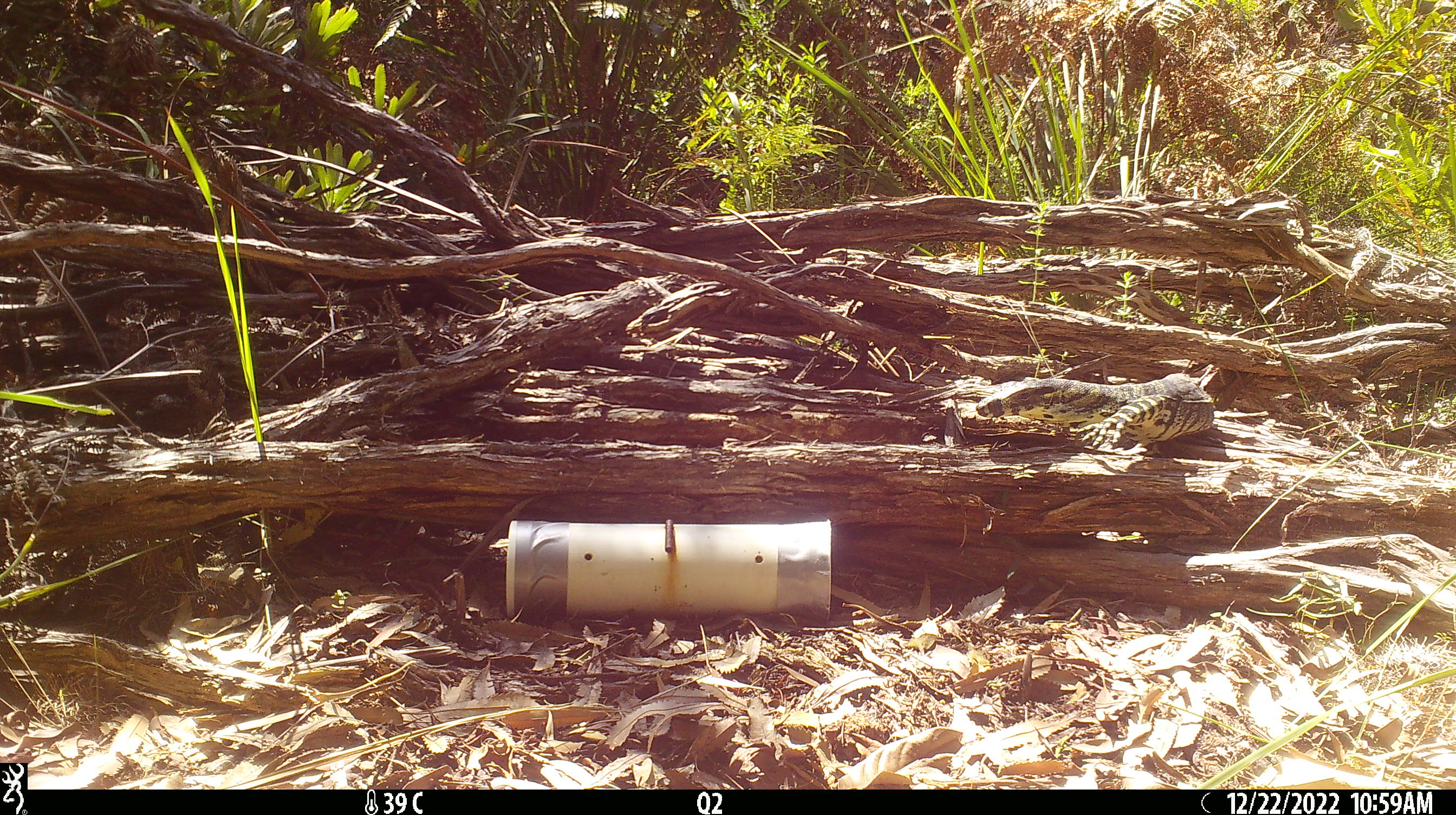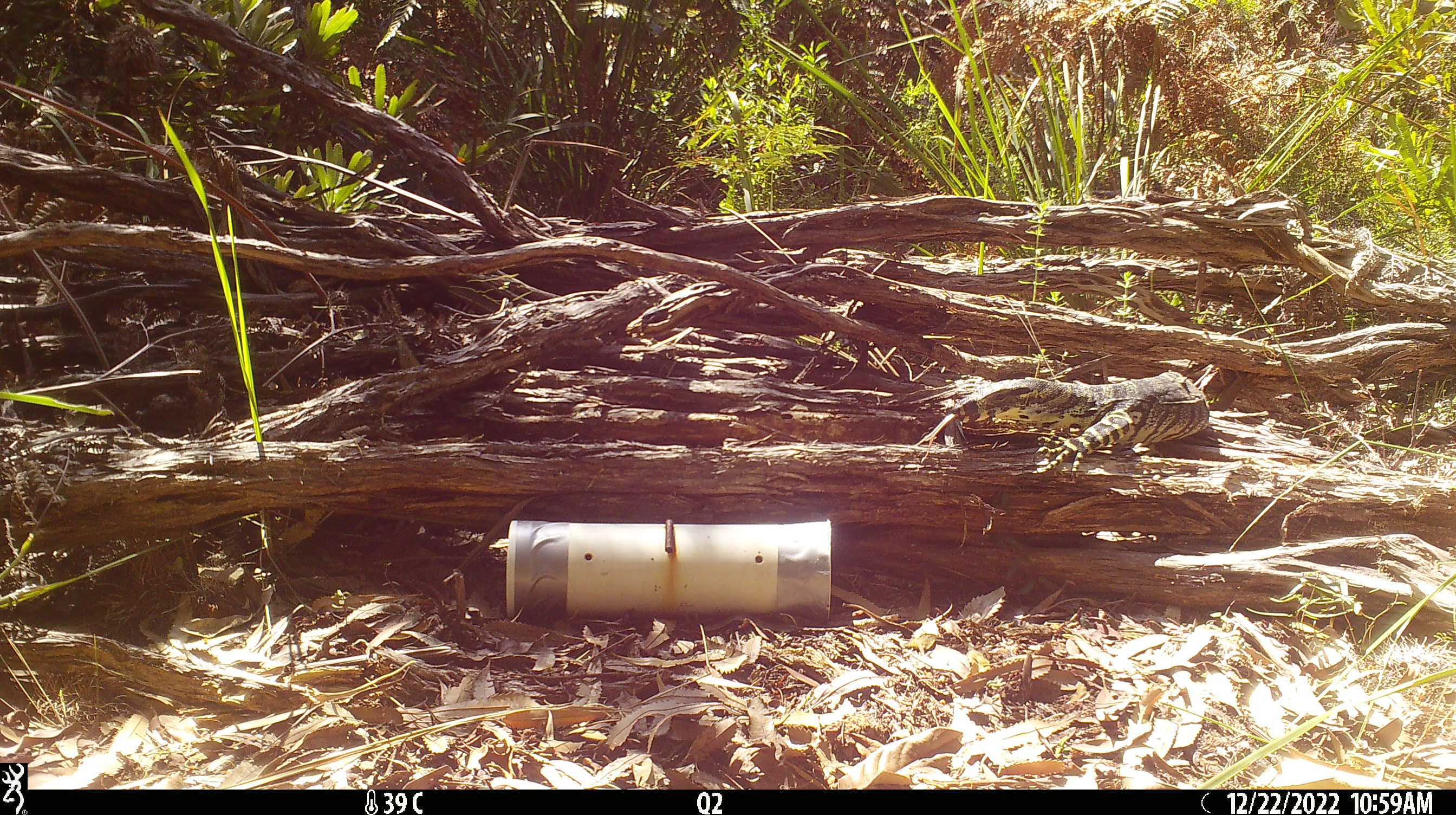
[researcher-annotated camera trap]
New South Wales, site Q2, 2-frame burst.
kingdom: Animalia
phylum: Chordata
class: Reptilia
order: Squamata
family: Varanidae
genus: Varanus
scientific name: Varanus varius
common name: lace monitor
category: goanna